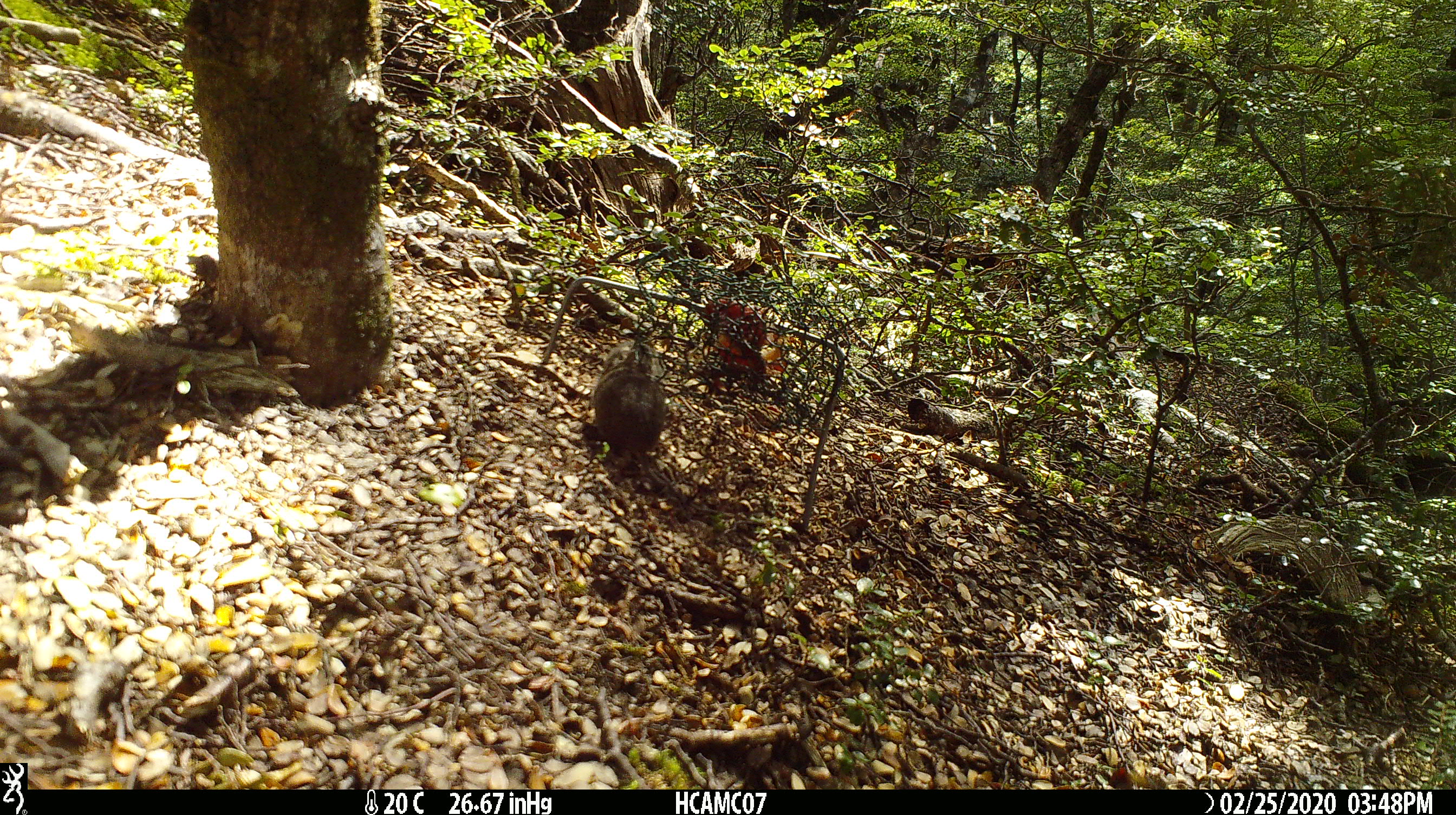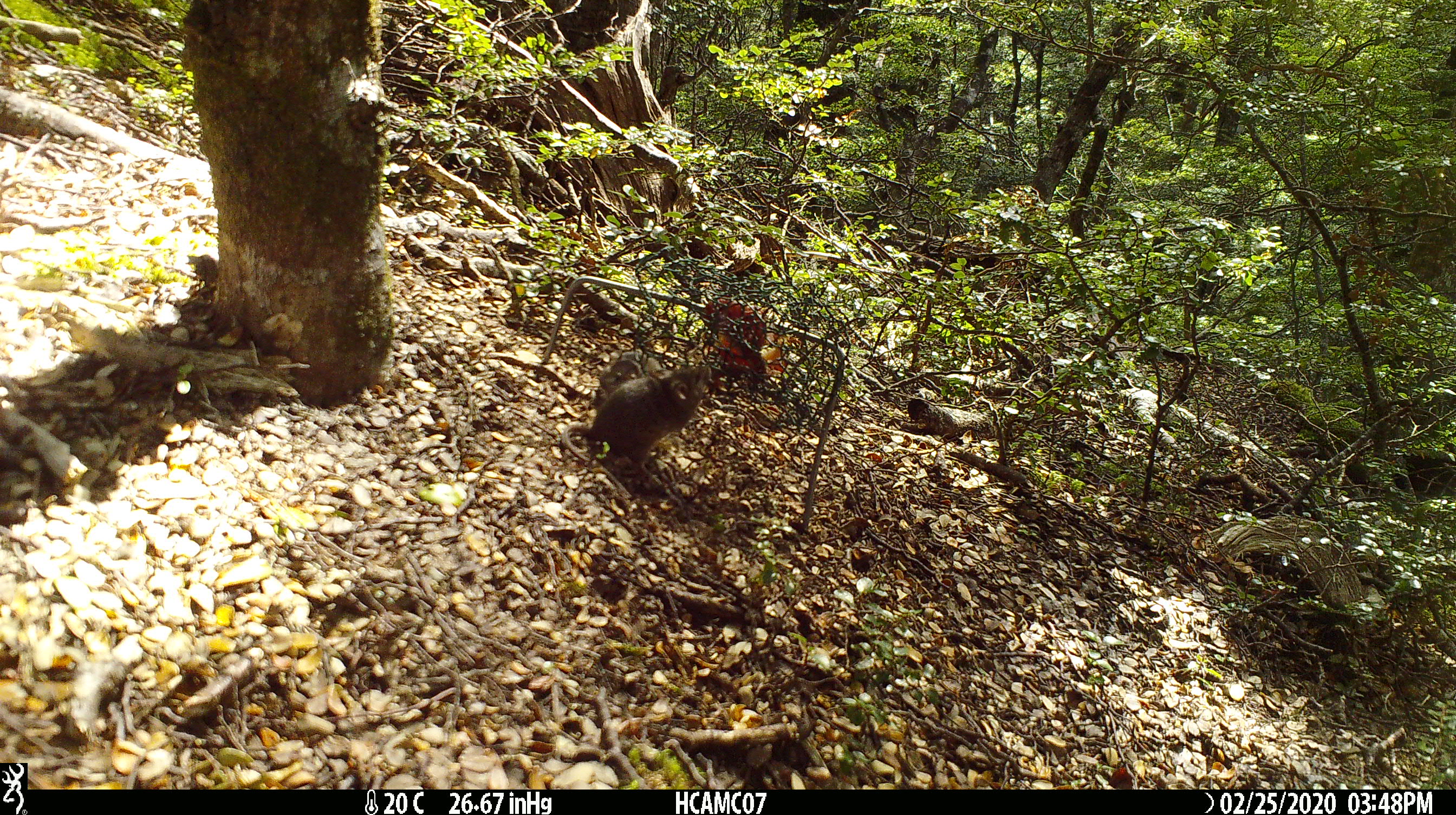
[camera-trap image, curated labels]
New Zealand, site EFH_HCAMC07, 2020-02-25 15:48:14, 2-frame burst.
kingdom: Animalia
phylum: Chordata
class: Mammalia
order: Rodentia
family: Muridae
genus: Mus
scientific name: Mus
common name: mouse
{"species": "mouse (Mus)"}